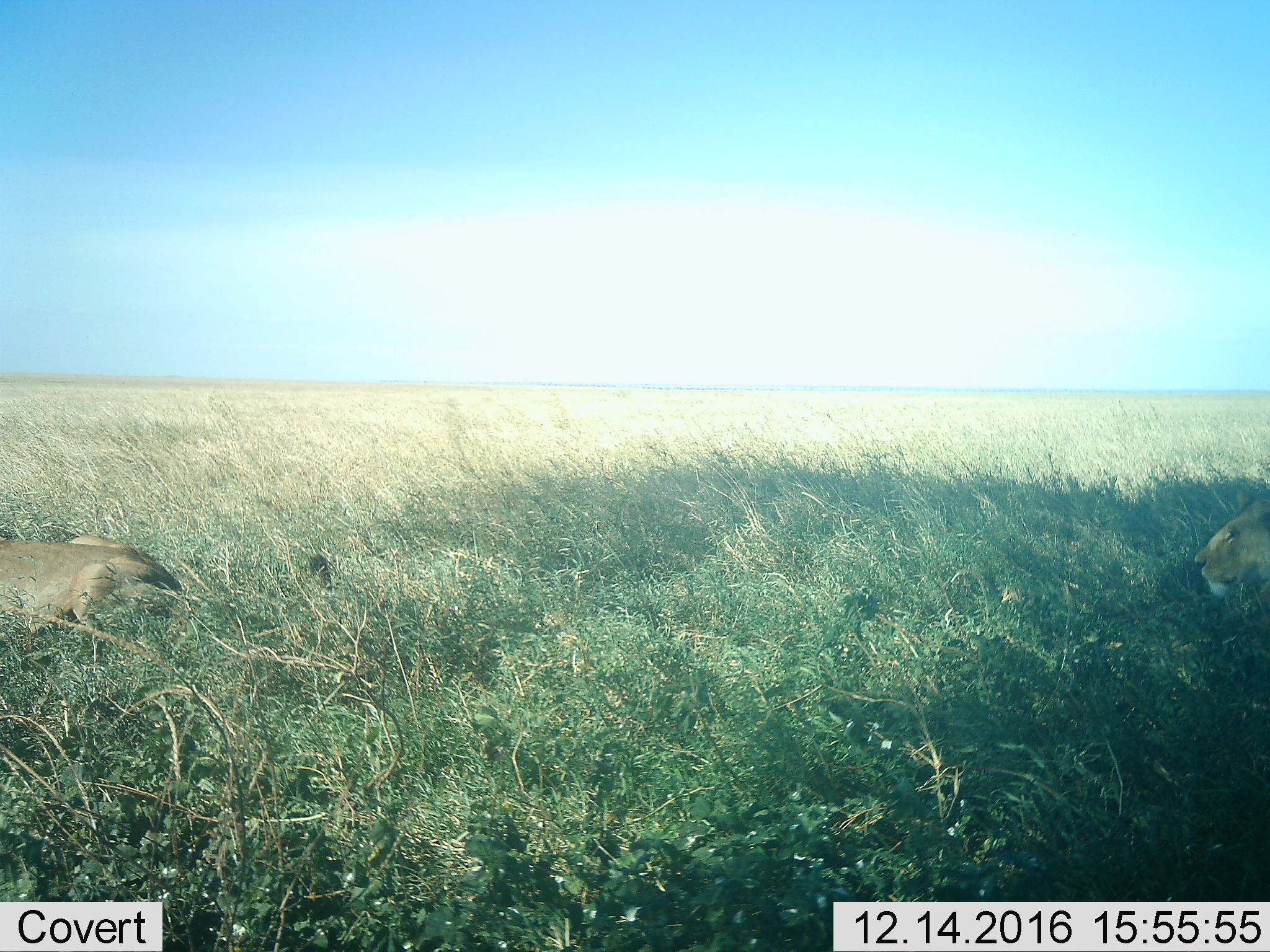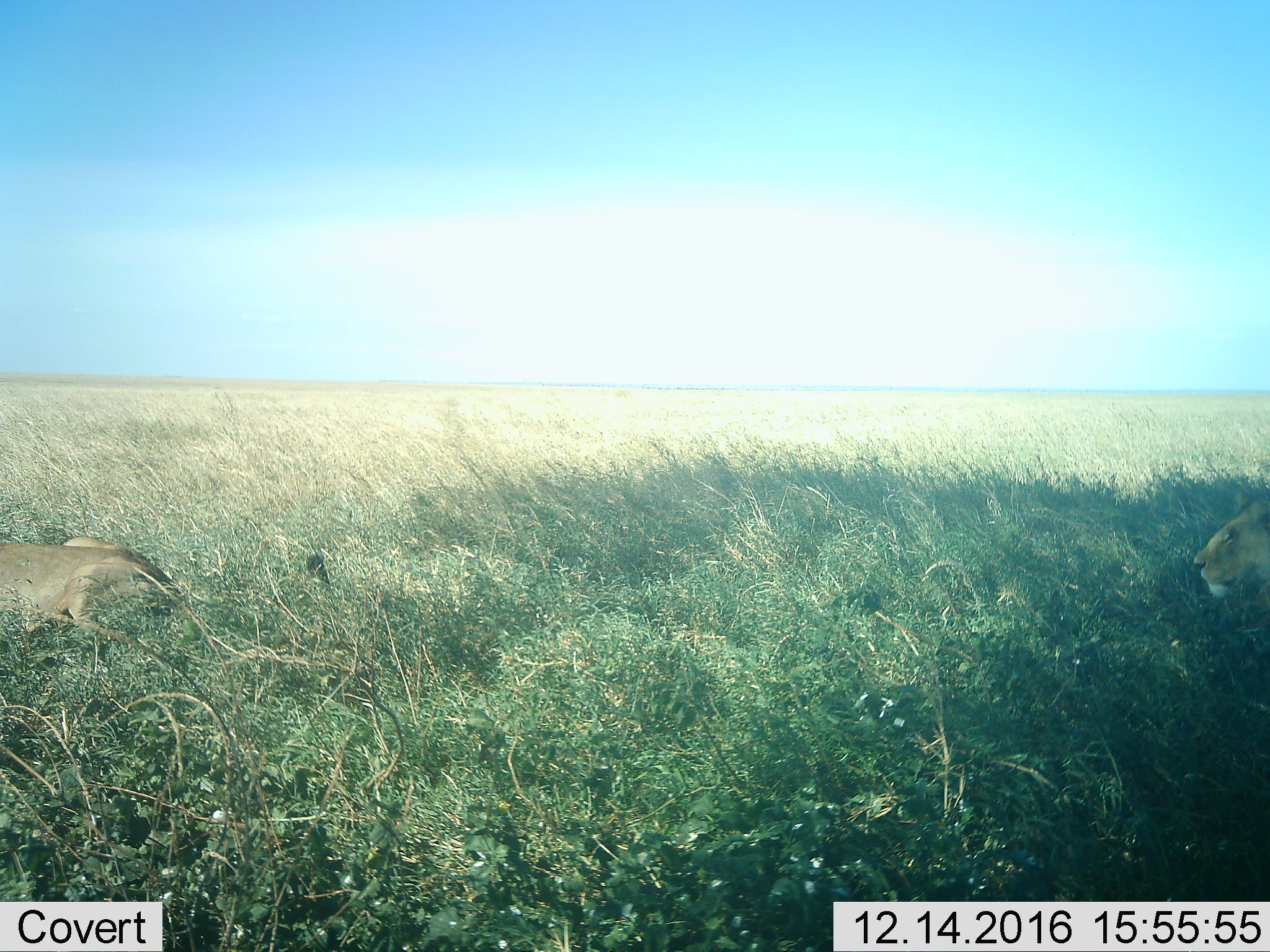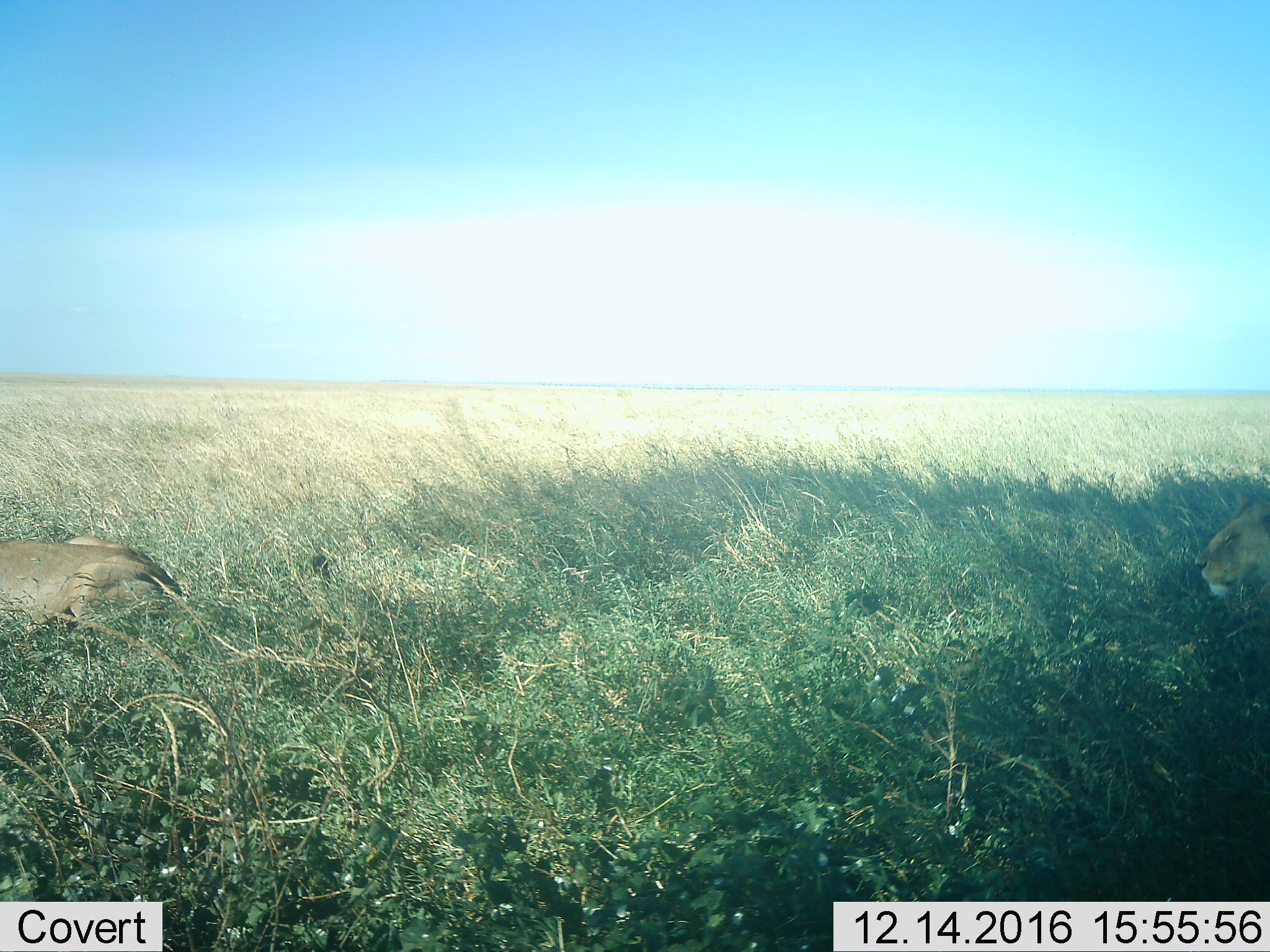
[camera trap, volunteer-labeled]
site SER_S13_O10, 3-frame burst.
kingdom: Animalia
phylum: Chordata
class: Mammalia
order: Carnivora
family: Felidae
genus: Panthera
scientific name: Panthera leo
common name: lion female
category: lionfemale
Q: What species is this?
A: Lionfemale (lion female) (Panthera leo).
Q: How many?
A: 2.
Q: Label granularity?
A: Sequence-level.